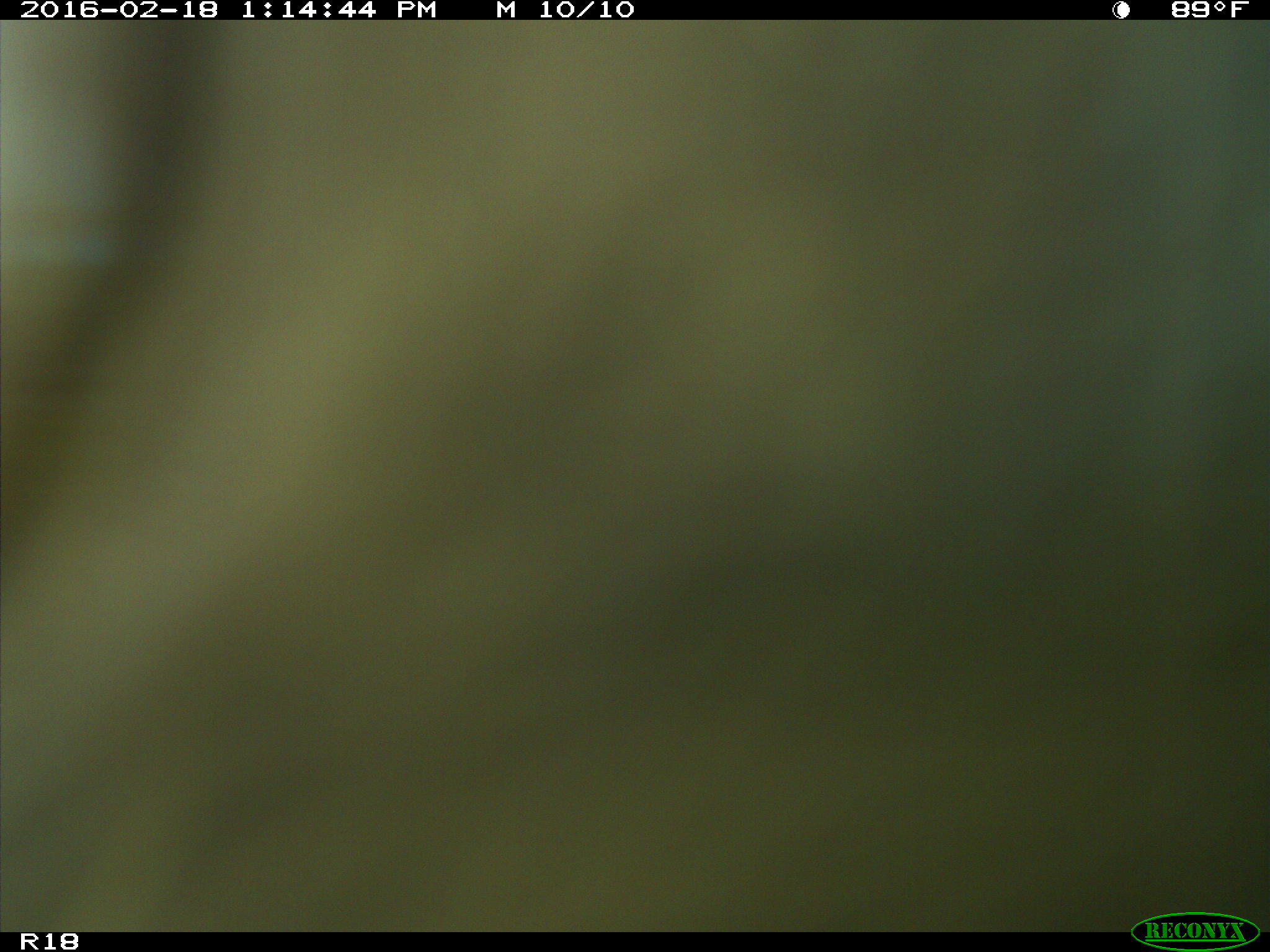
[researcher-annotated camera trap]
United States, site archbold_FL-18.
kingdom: Animalia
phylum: Chordata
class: Mammalia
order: Artiodactyla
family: Bovidae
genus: Bos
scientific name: Bos taurus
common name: domestic cow